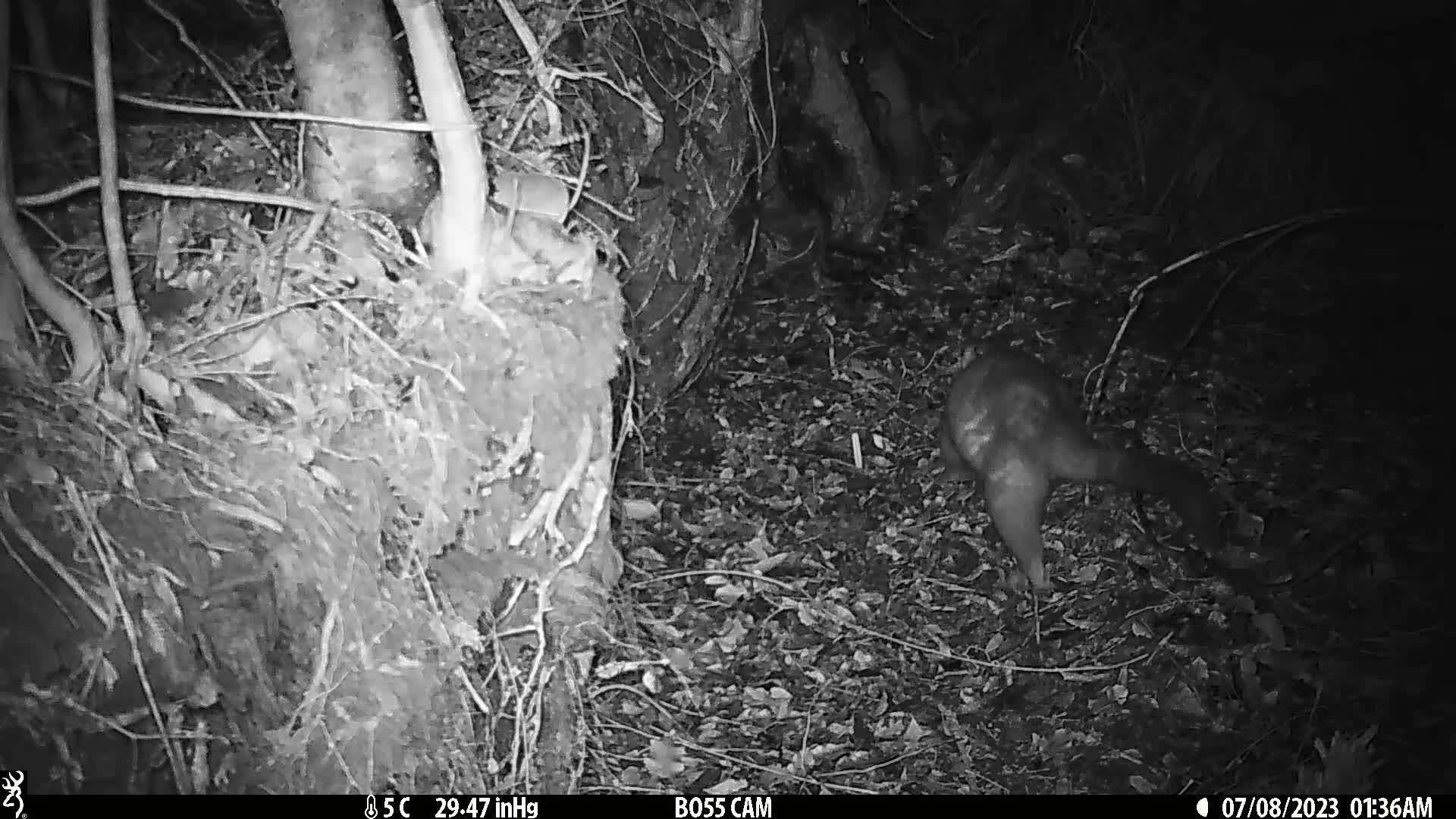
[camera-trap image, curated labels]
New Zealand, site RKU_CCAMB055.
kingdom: Animalia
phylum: Chordata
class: Mammalia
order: Diprotodontia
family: Phalangeridae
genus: Trichosurus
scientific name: Trichosurus vulpecula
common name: common brushtail possum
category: possum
Possum (common brushtail possum) (Trichosurus vulpecula).